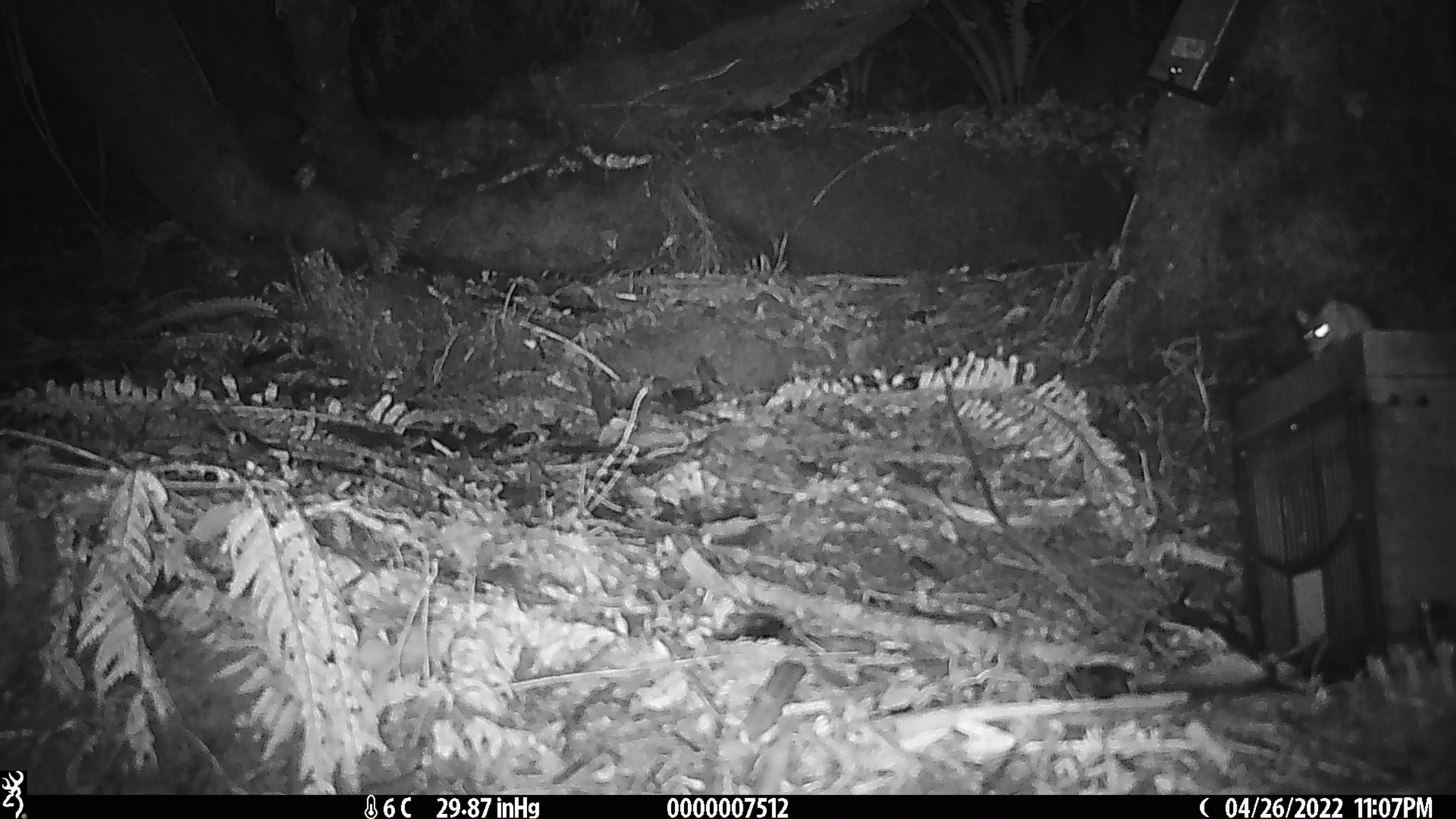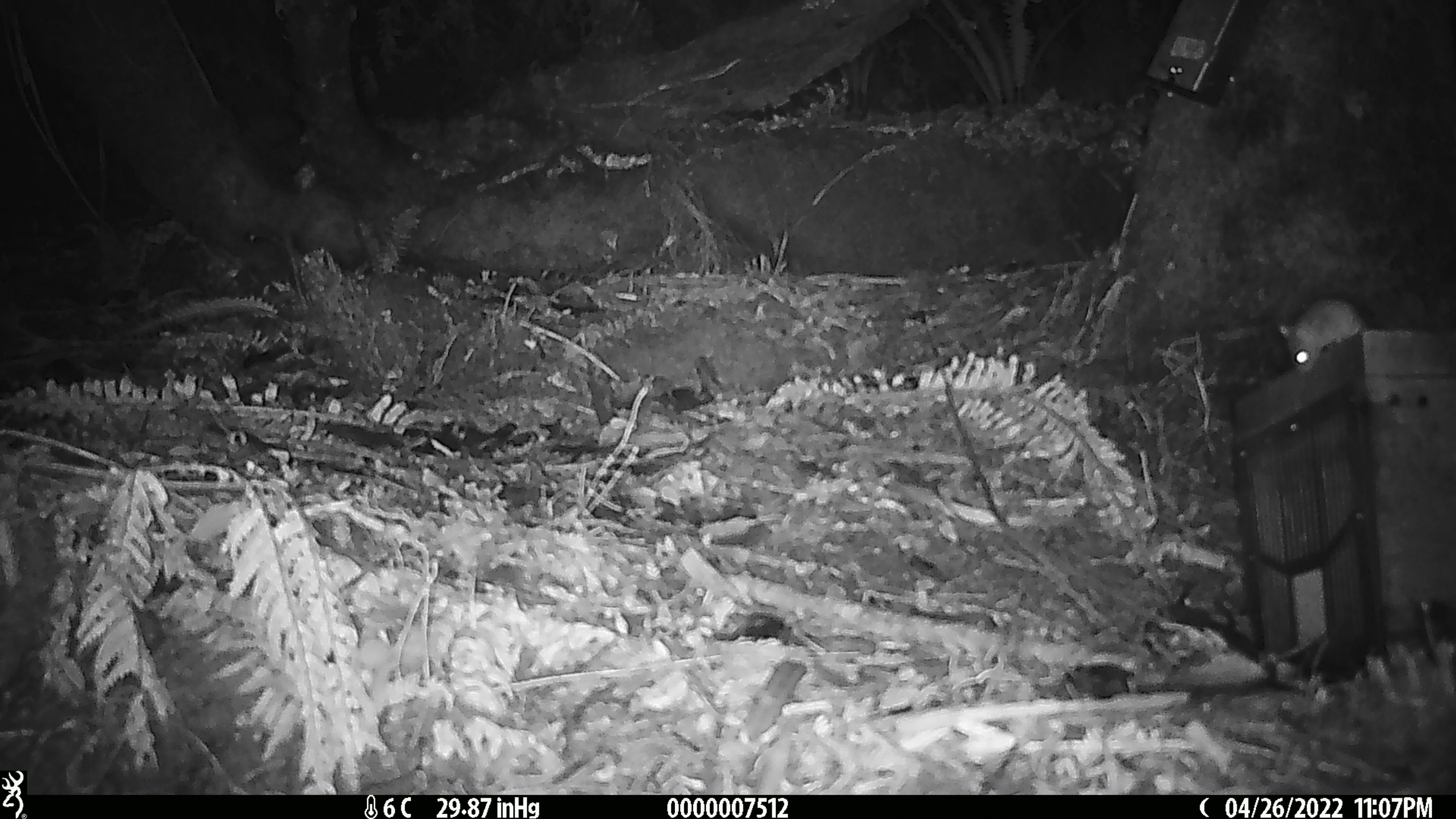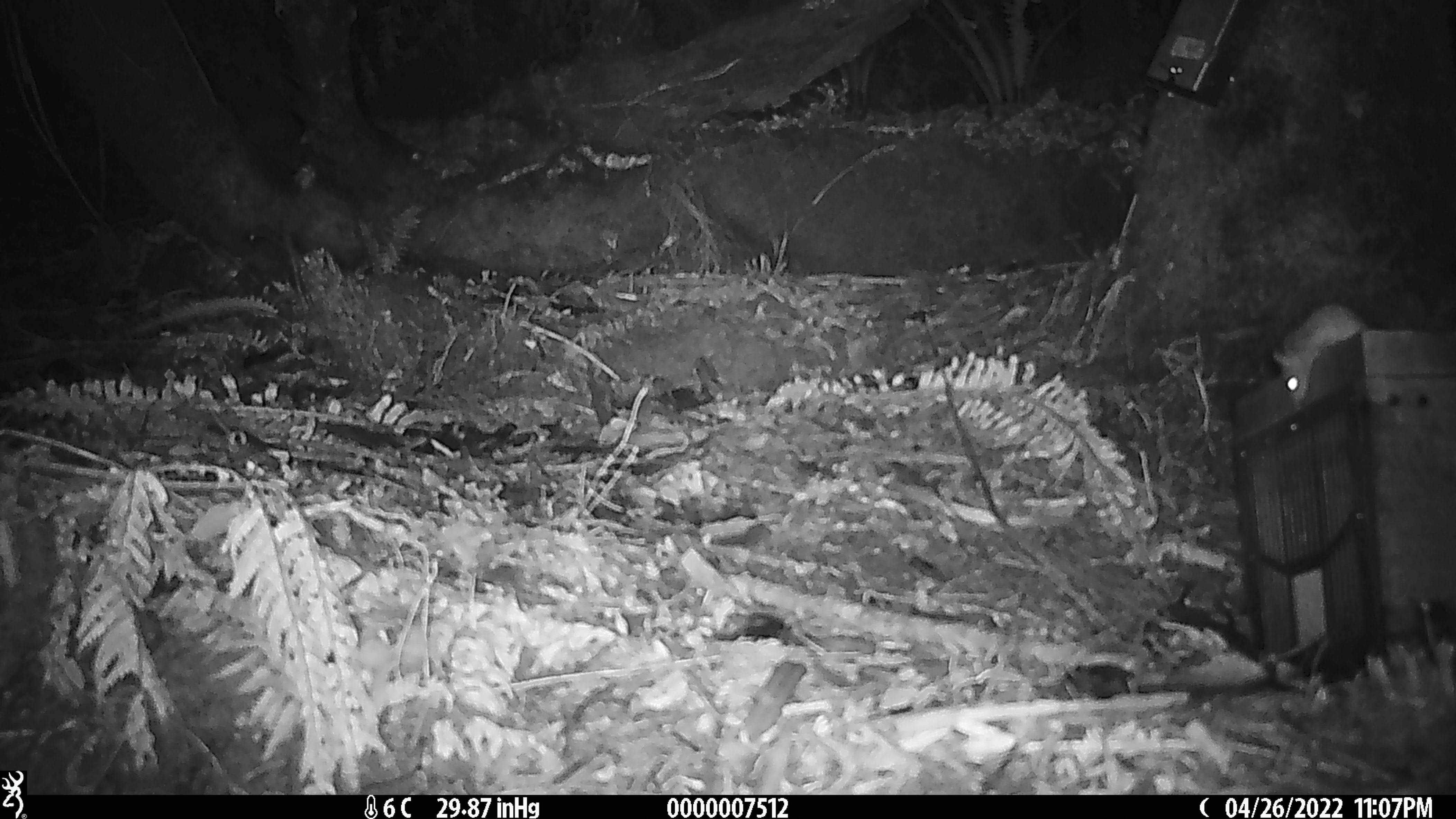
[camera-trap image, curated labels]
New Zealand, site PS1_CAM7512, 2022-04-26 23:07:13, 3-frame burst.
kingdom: Animalia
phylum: Chordata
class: Mammalia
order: Rodentia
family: Muridae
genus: Mus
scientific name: Mus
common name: mouse